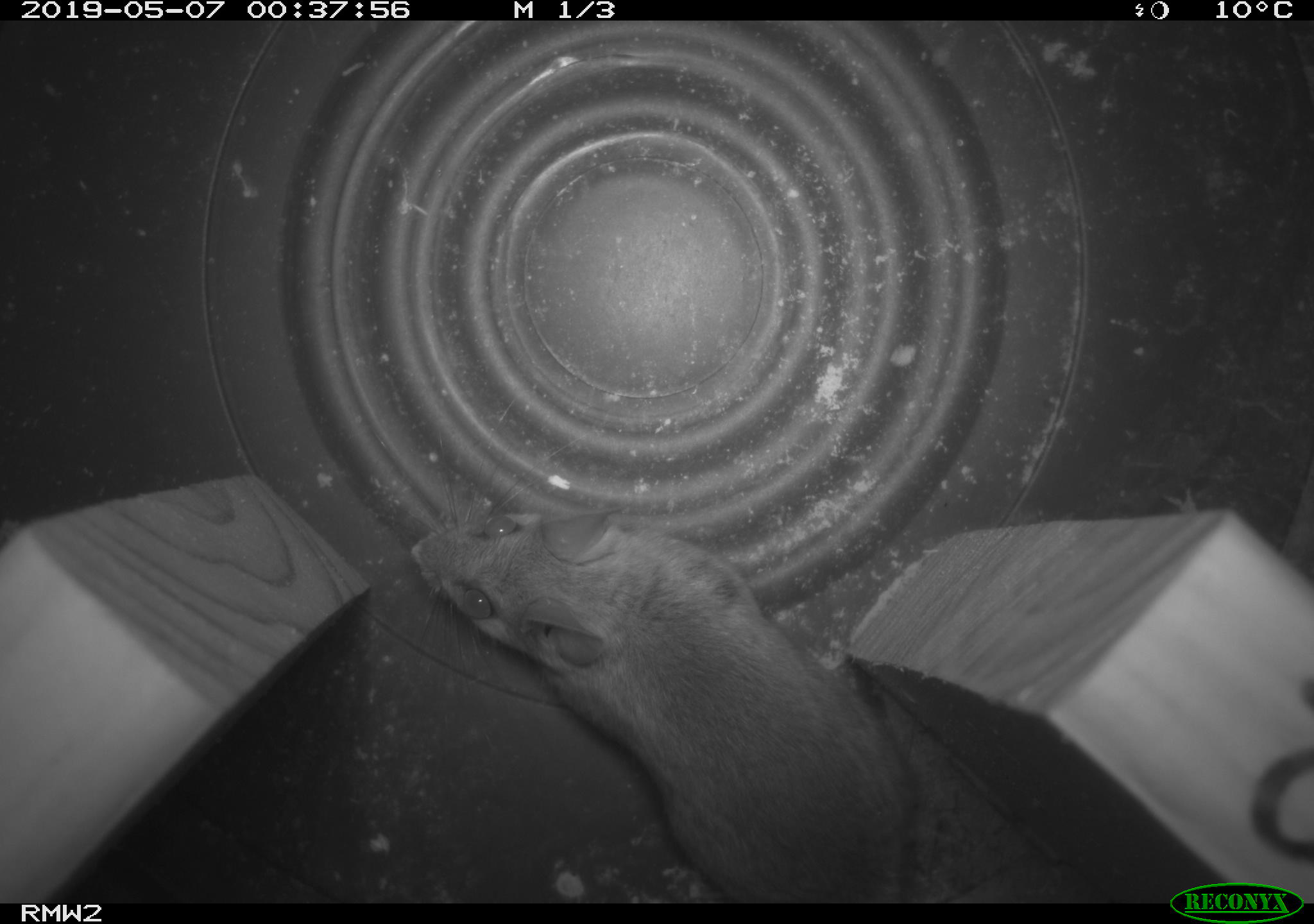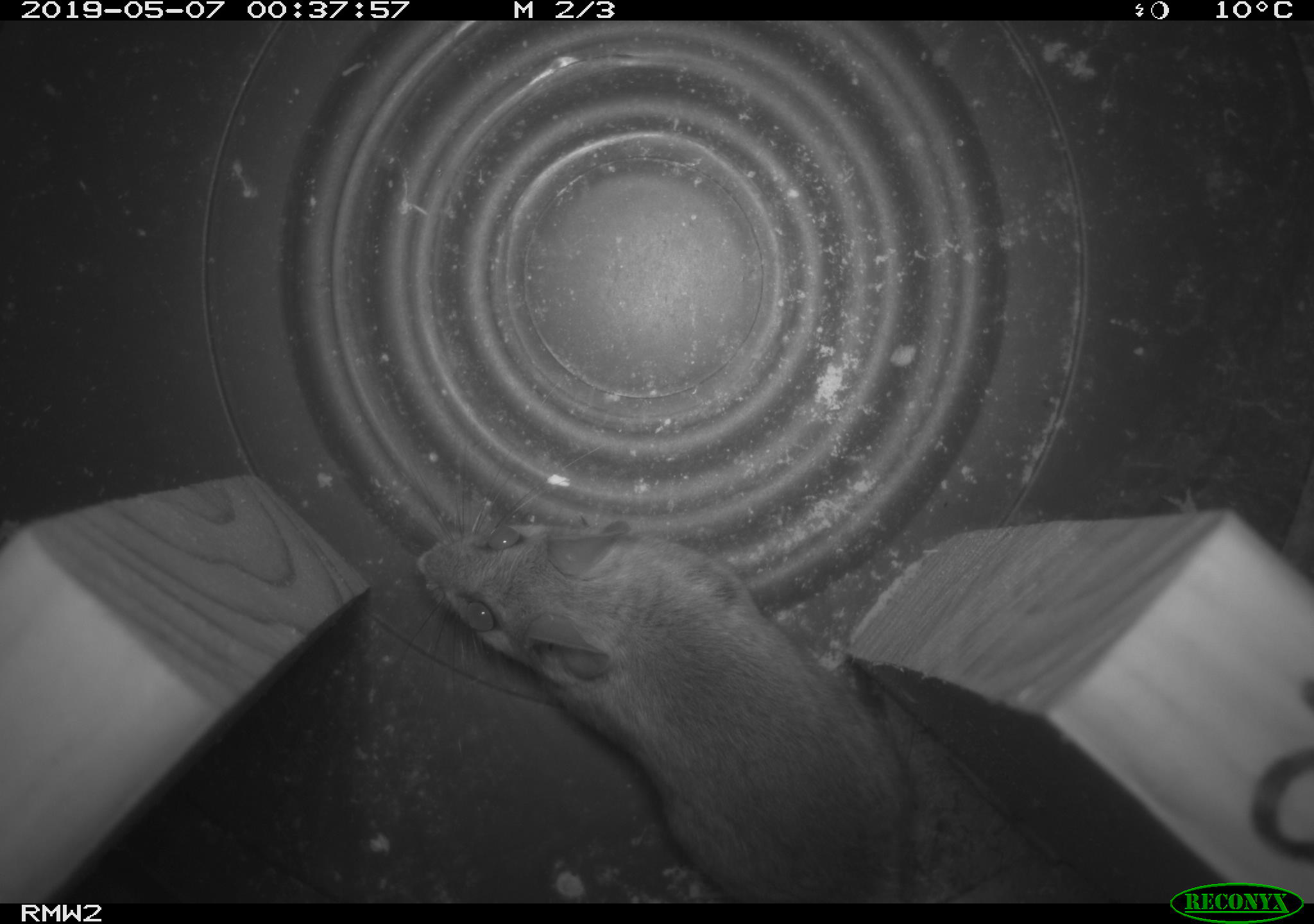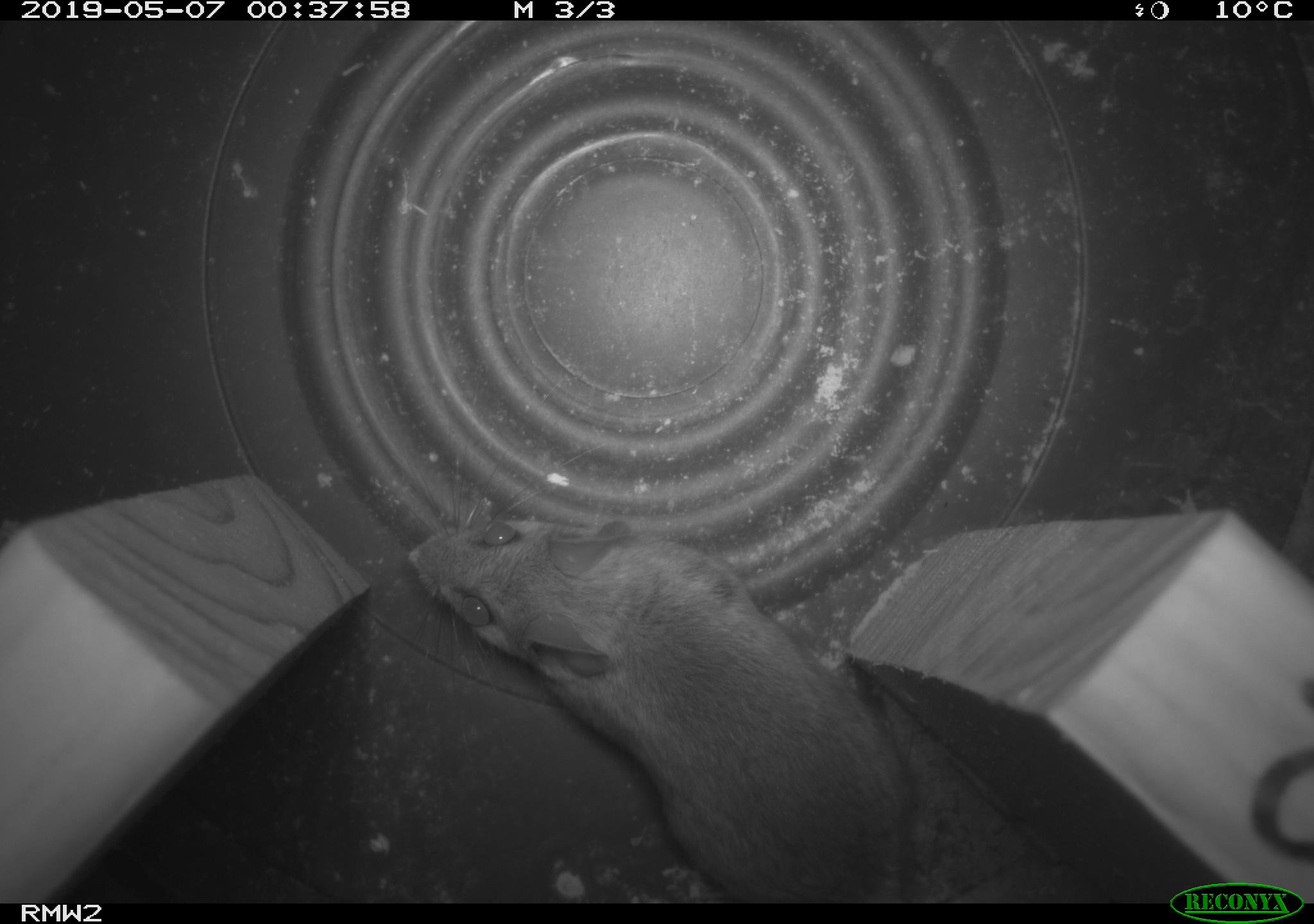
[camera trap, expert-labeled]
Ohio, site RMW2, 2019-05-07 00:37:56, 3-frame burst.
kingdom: Animalia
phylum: Chordata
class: Mammalia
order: Rodentia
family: Cricetidae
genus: Peromyscus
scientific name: Peromyscus leucopus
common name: white-footed mouse